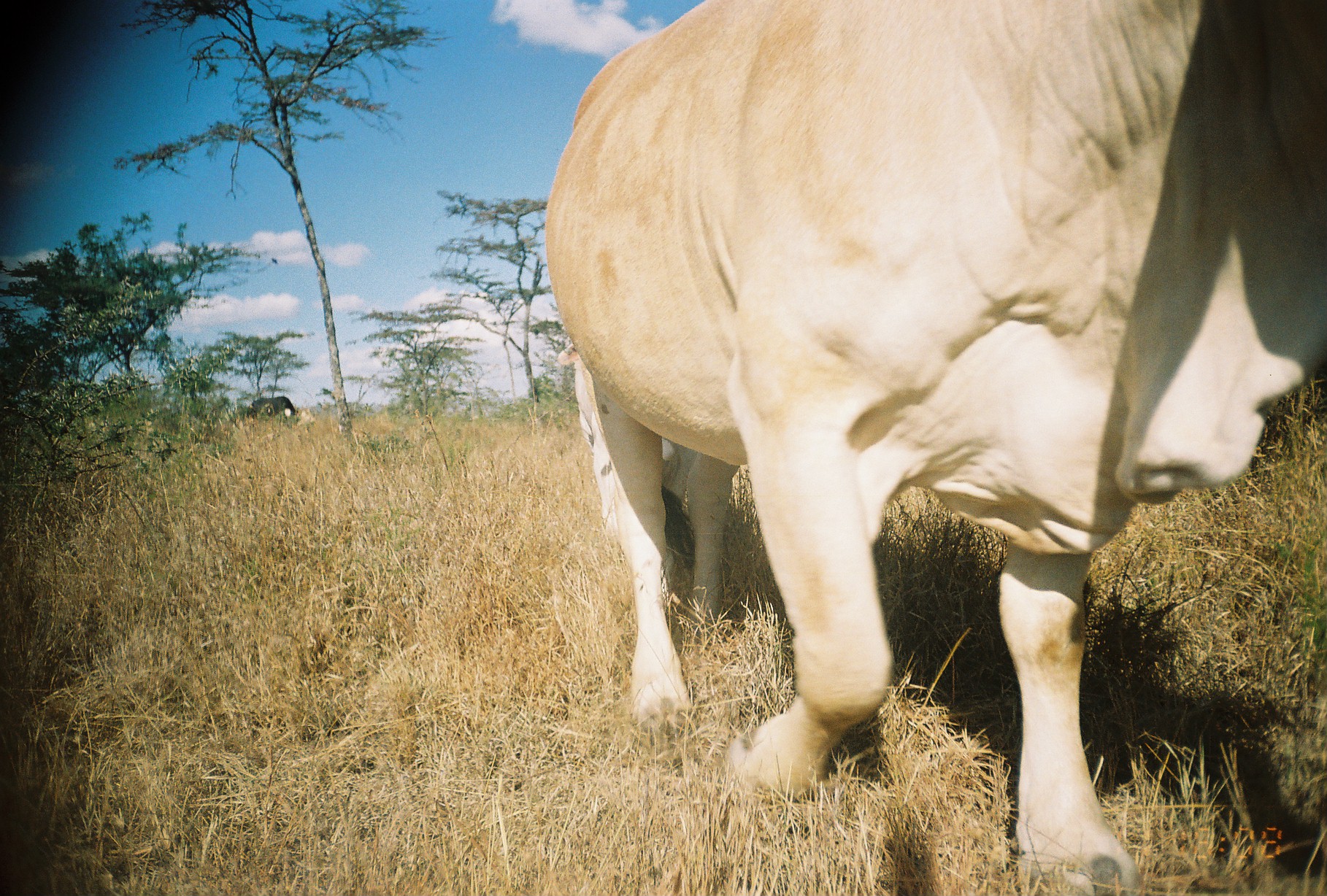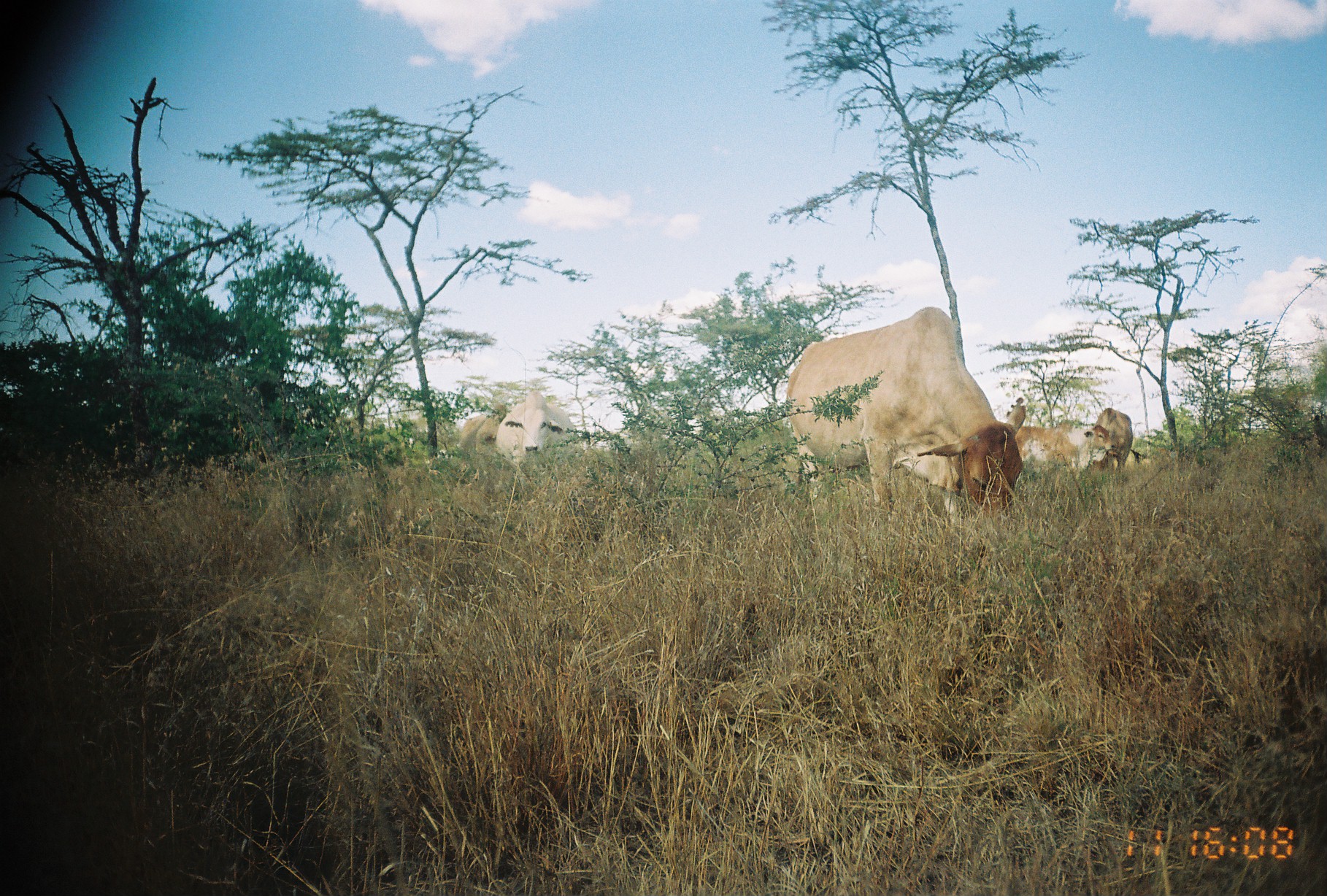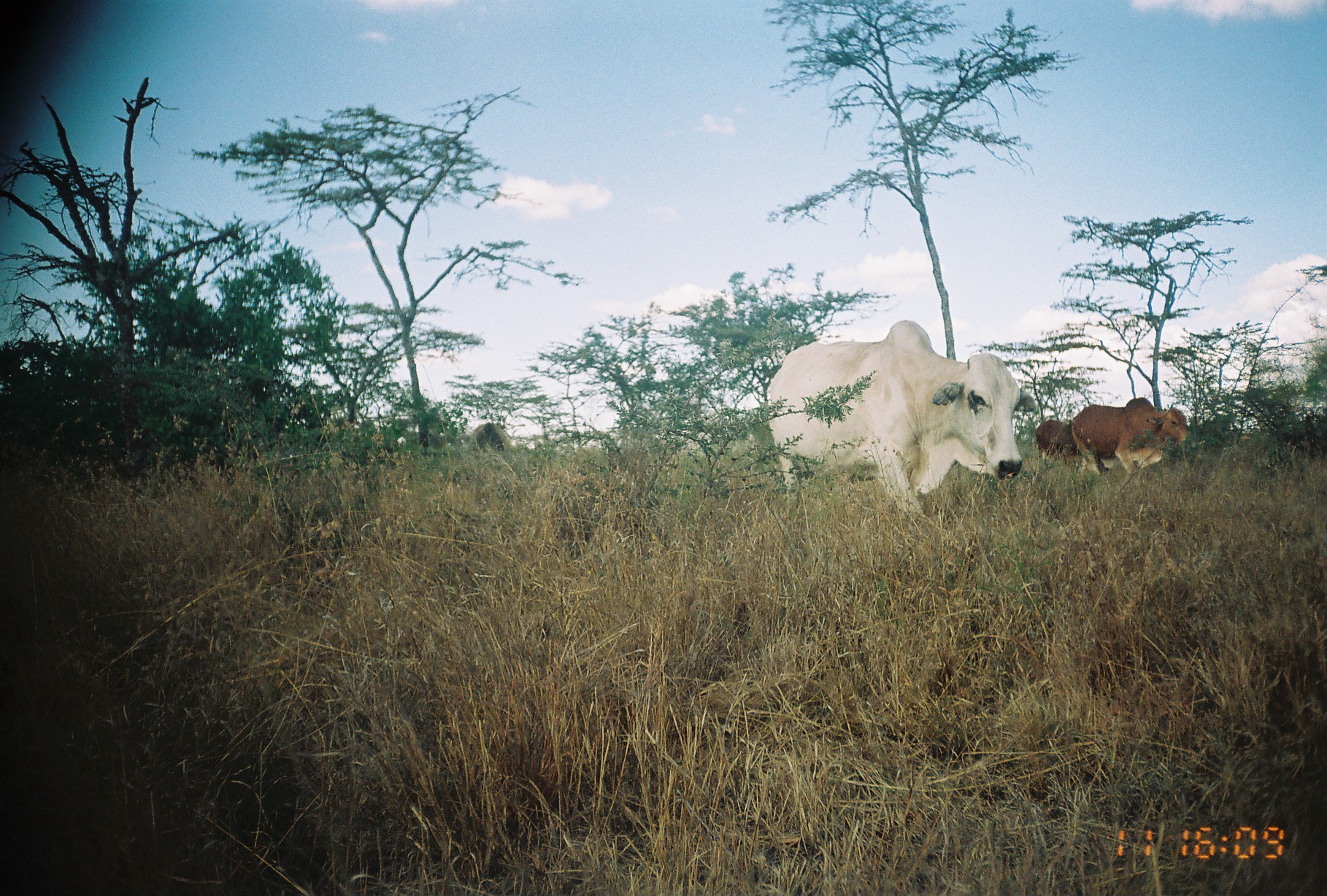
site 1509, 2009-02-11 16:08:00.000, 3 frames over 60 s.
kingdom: Animalia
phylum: Chordata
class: Mammalia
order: Artiodactyla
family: Bovidae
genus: Bos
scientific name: Bos taurus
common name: domestic cattle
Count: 3.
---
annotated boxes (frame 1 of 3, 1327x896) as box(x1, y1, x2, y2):
bos taurus: box(546, 0, 1327, 896); box(557, 343, 693, 605); box(249, 396, 300, 428)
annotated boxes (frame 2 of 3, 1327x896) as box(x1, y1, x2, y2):
bos taurus: box(783, 306, 1026, 526); box(495, 392, 578, 466); box(1015, 425, 1116, 476); box(1095, 408, 1141, 472); box(456, 413, 496, 454)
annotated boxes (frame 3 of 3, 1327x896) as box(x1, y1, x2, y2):
bos taurus: box(766, 320, 1037, 520); box(1069, 397, 1188, 492); box(1035, 419, 1080, 465); box(470, 422, 510, 454)